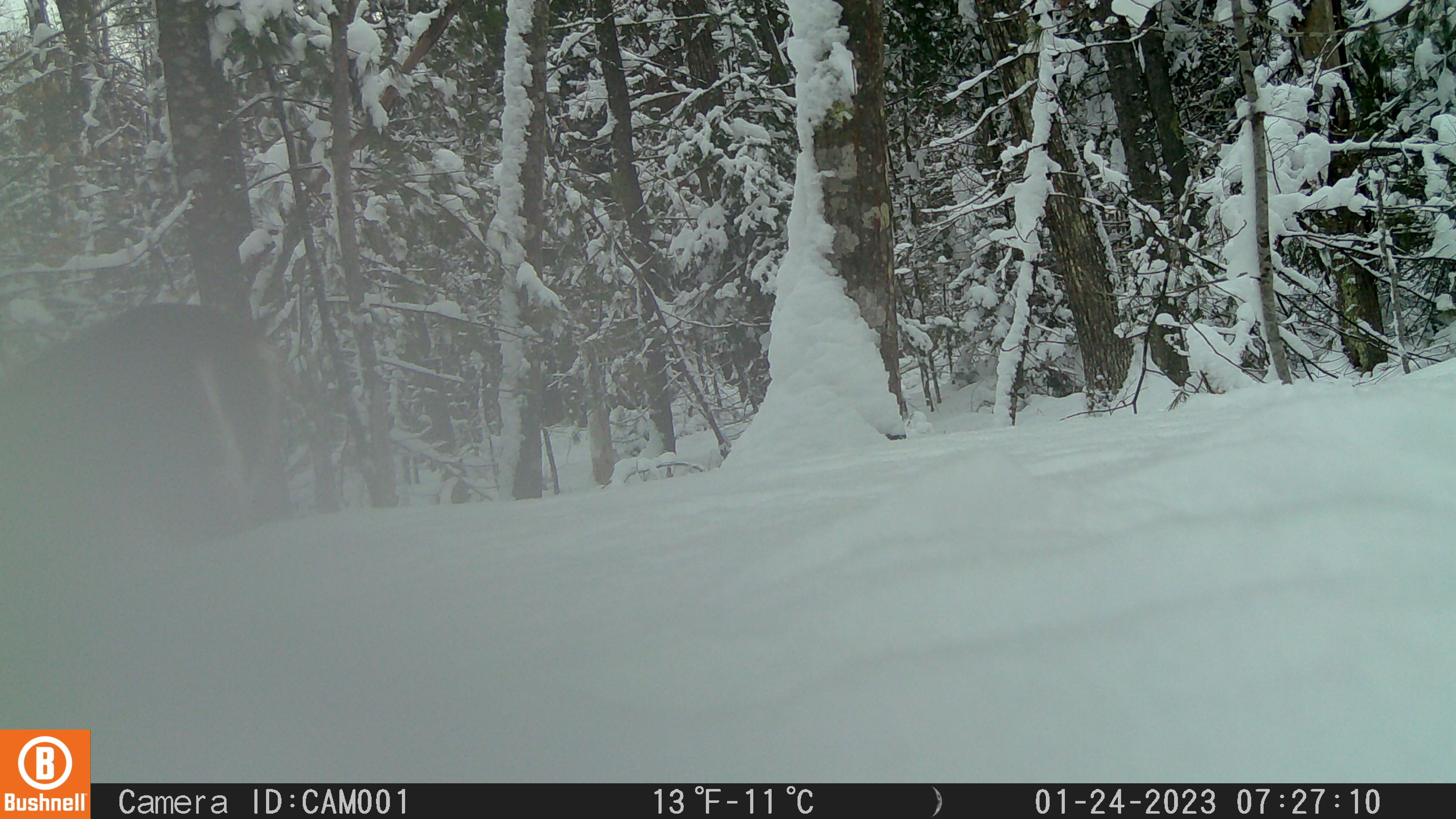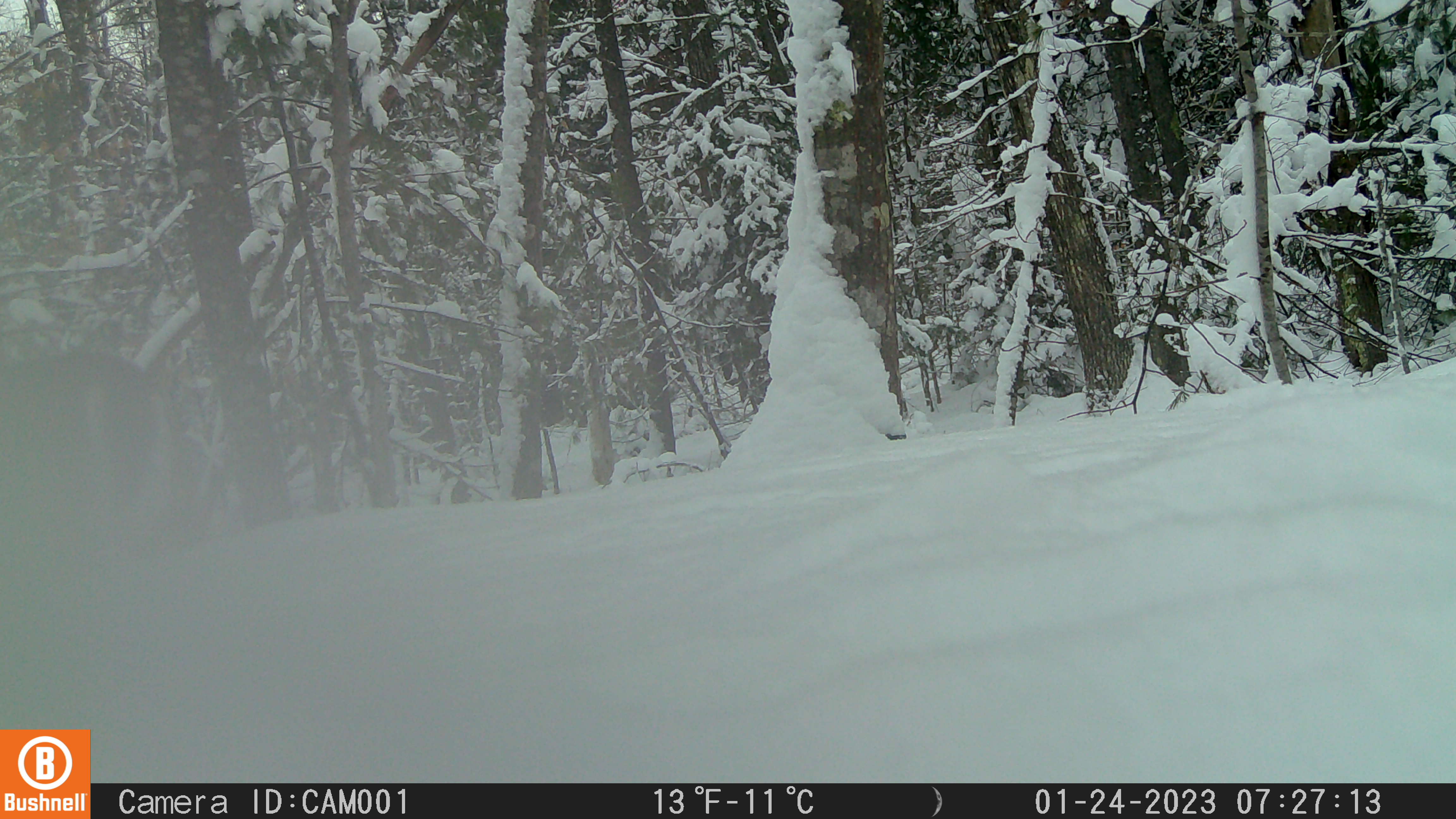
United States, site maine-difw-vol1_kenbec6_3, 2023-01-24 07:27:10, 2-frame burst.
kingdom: Animalia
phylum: Chordata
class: Mammalia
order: Artiodactyla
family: Cervidae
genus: Odocoileus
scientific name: Odocoileus virginianus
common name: white-tailed deer